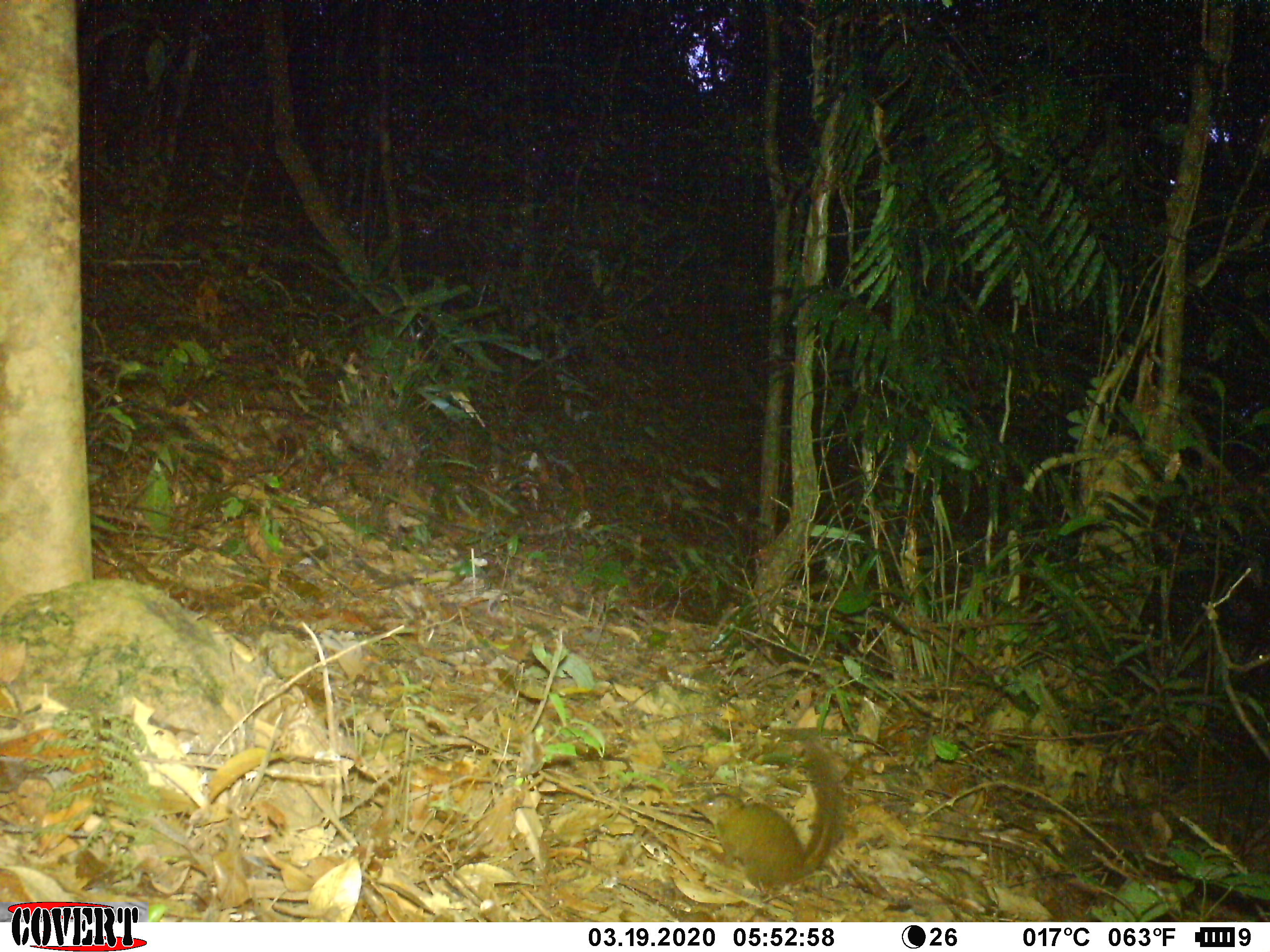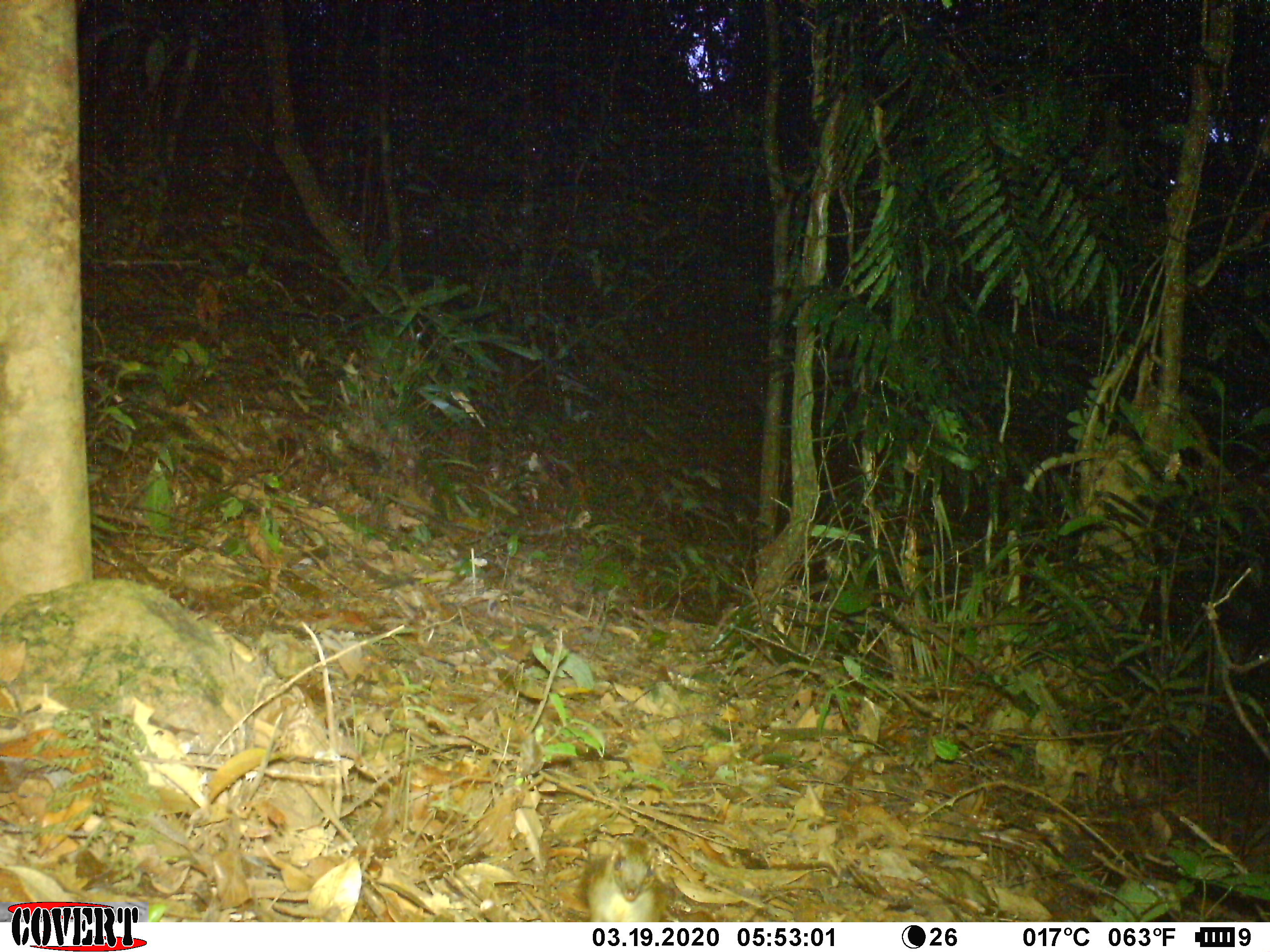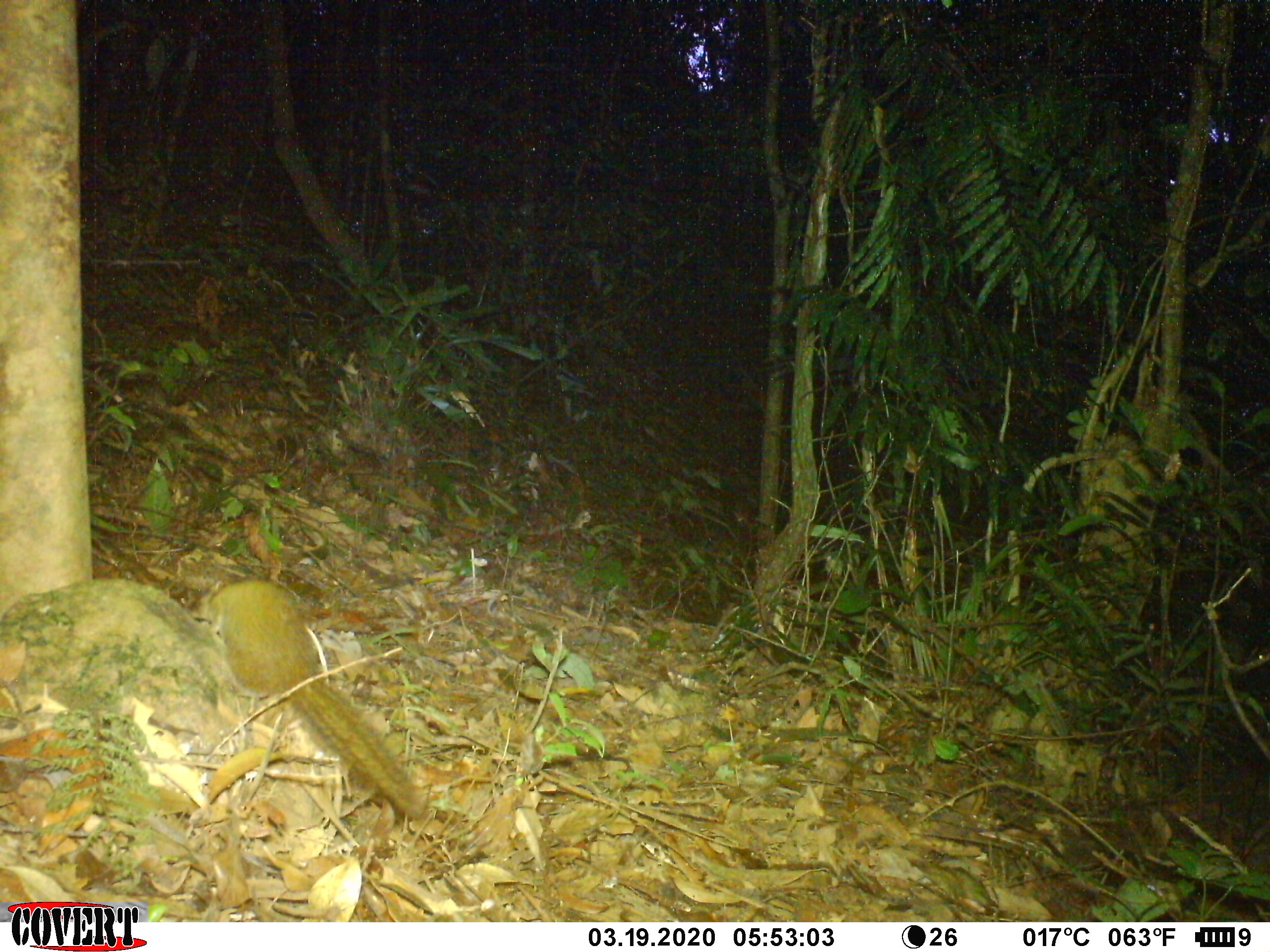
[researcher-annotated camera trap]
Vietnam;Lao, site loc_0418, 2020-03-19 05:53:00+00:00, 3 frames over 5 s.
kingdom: Animalia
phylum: Chordata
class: Mammalia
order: Scandentia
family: Tupaiidae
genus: Tupaia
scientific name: Tupaia belangeri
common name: northern treeshrew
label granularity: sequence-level